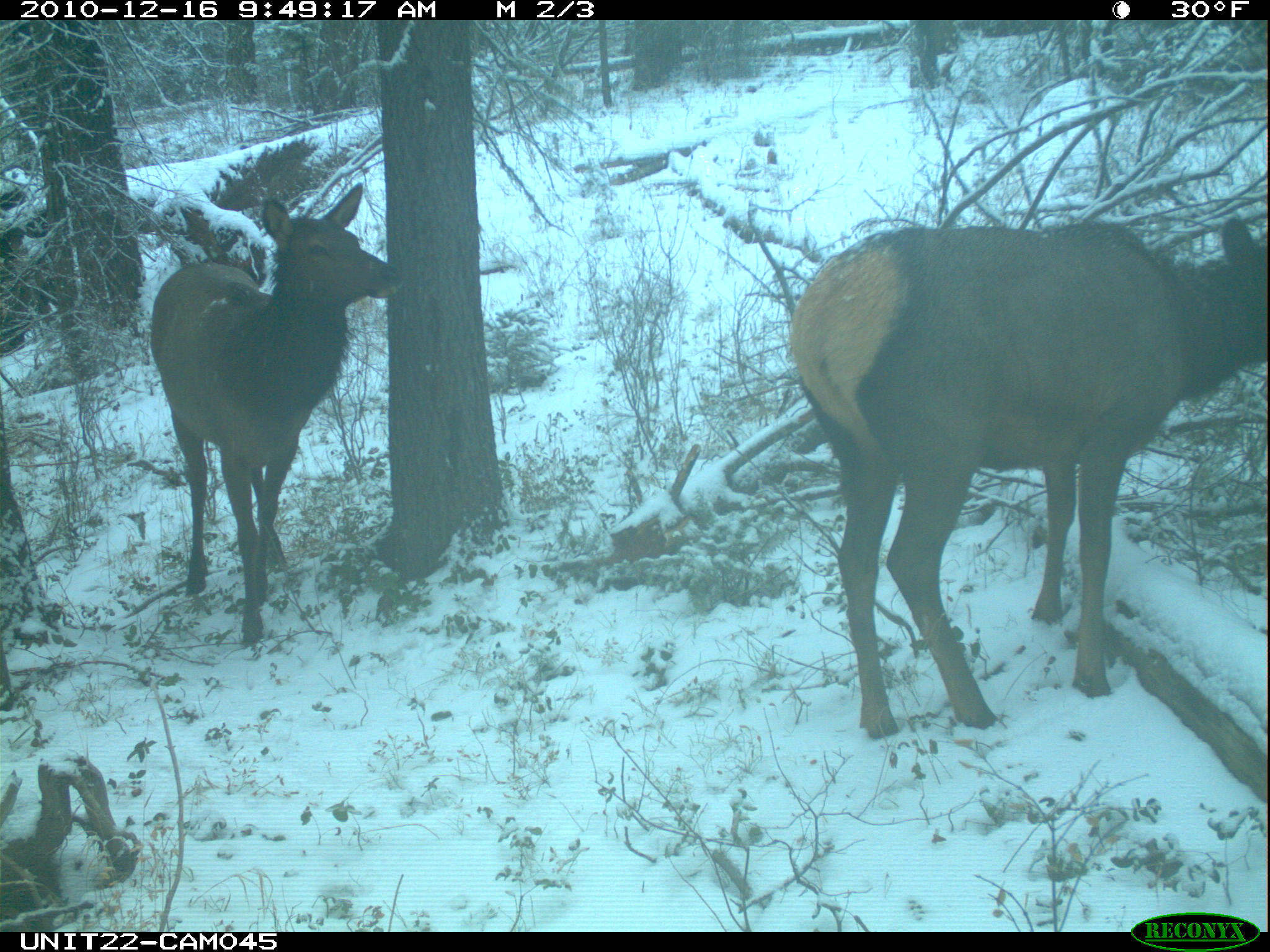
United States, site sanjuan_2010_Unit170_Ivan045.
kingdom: Animalia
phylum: Chordata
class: Mammalia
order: Artiodactyla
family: Cervidae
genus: Cervus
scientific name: Cervus elaphus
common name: red deer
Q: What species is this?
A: Cervus elaphus (red deer).